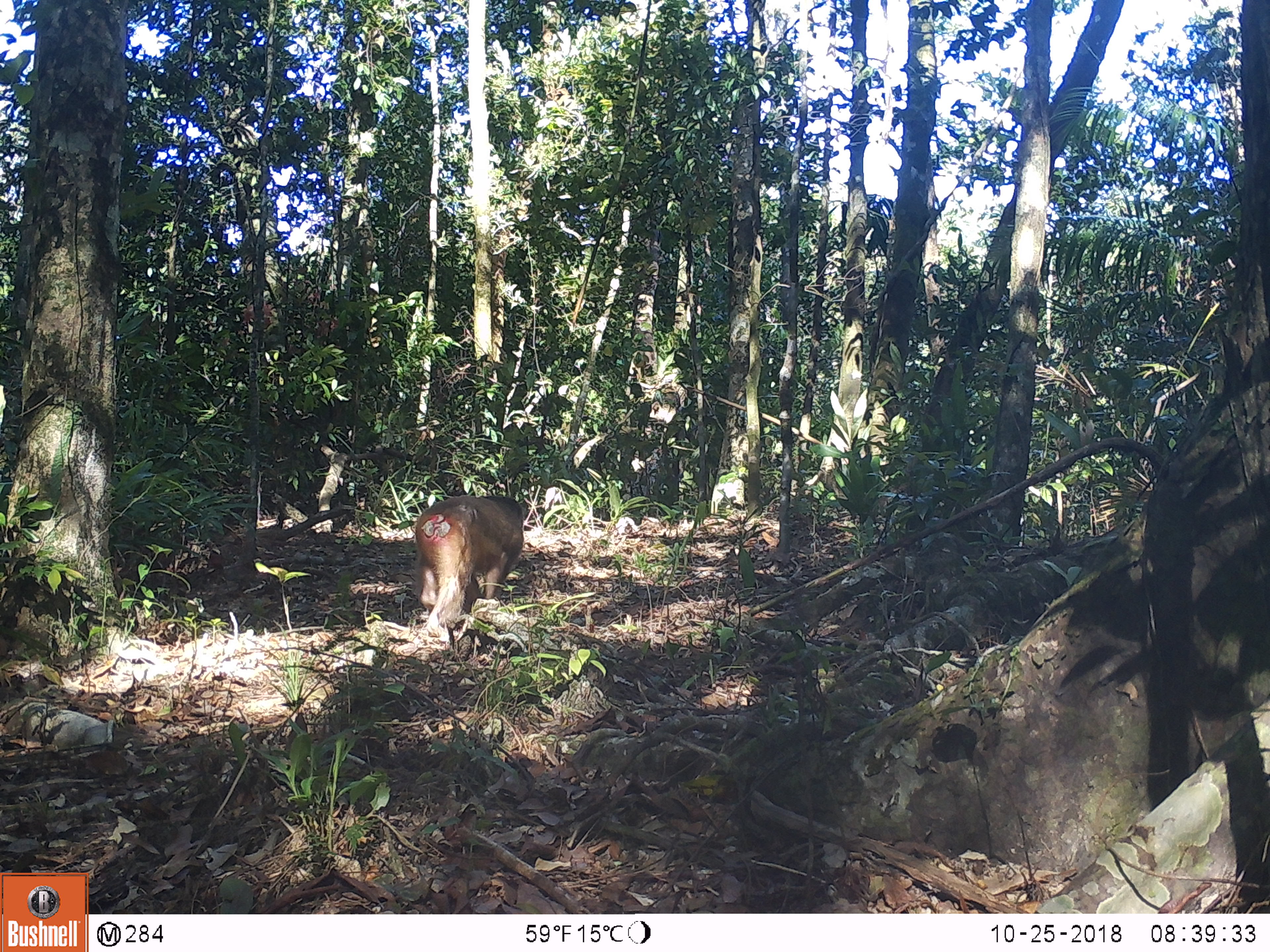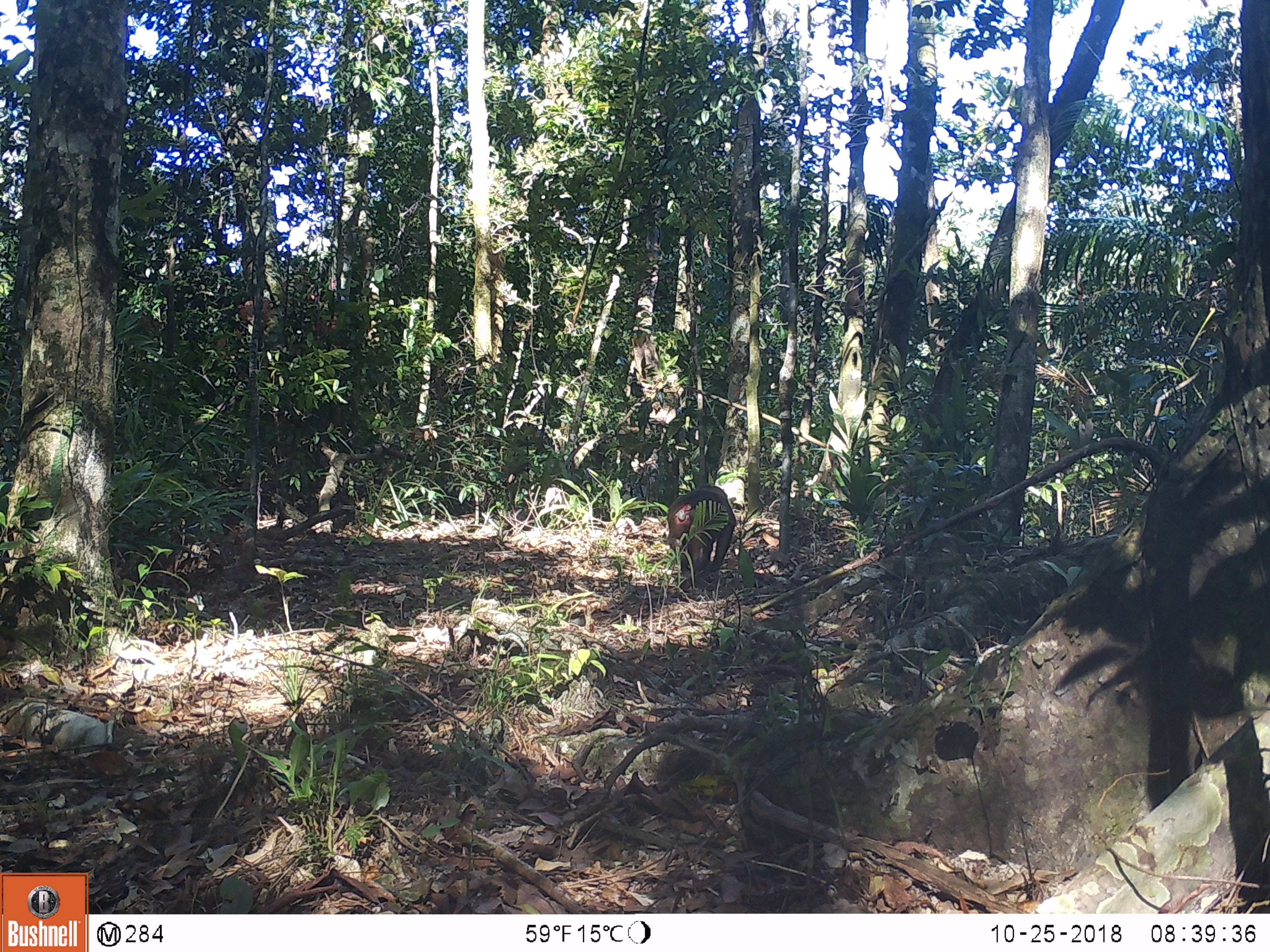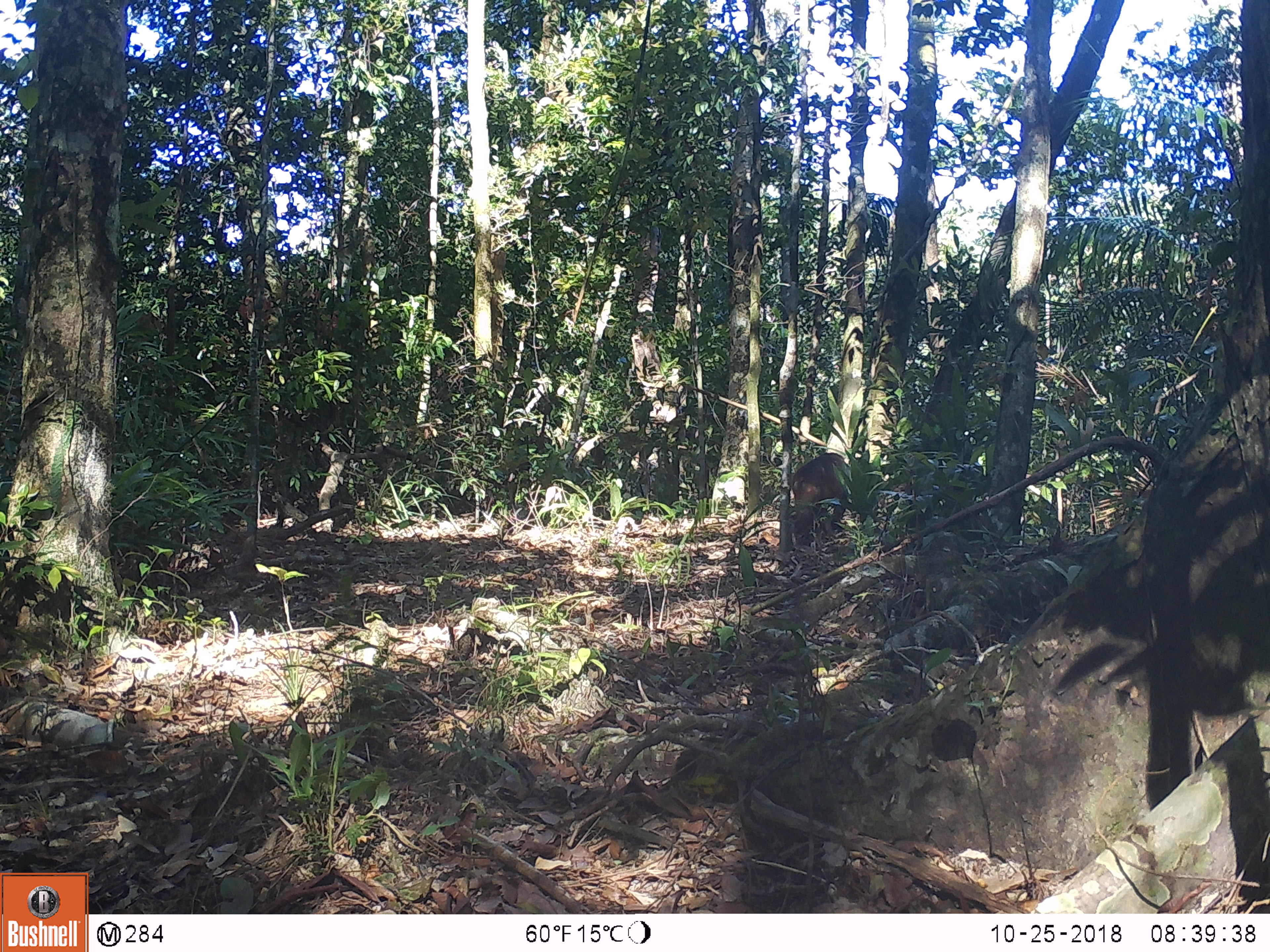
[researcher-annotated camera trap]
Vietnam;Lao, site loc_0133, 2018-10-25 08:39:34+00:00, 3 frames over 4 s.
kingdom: Animalia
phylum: Chordata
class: Mammalia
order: Primates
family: Cercopithecidae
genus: Macaca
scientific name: Macaca arctoides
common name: stump-tailed macaque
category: stump tailed macaque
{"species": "stump tailed macaque (stump-tailed macaque) (Macaca arctoides)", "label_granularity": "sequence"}